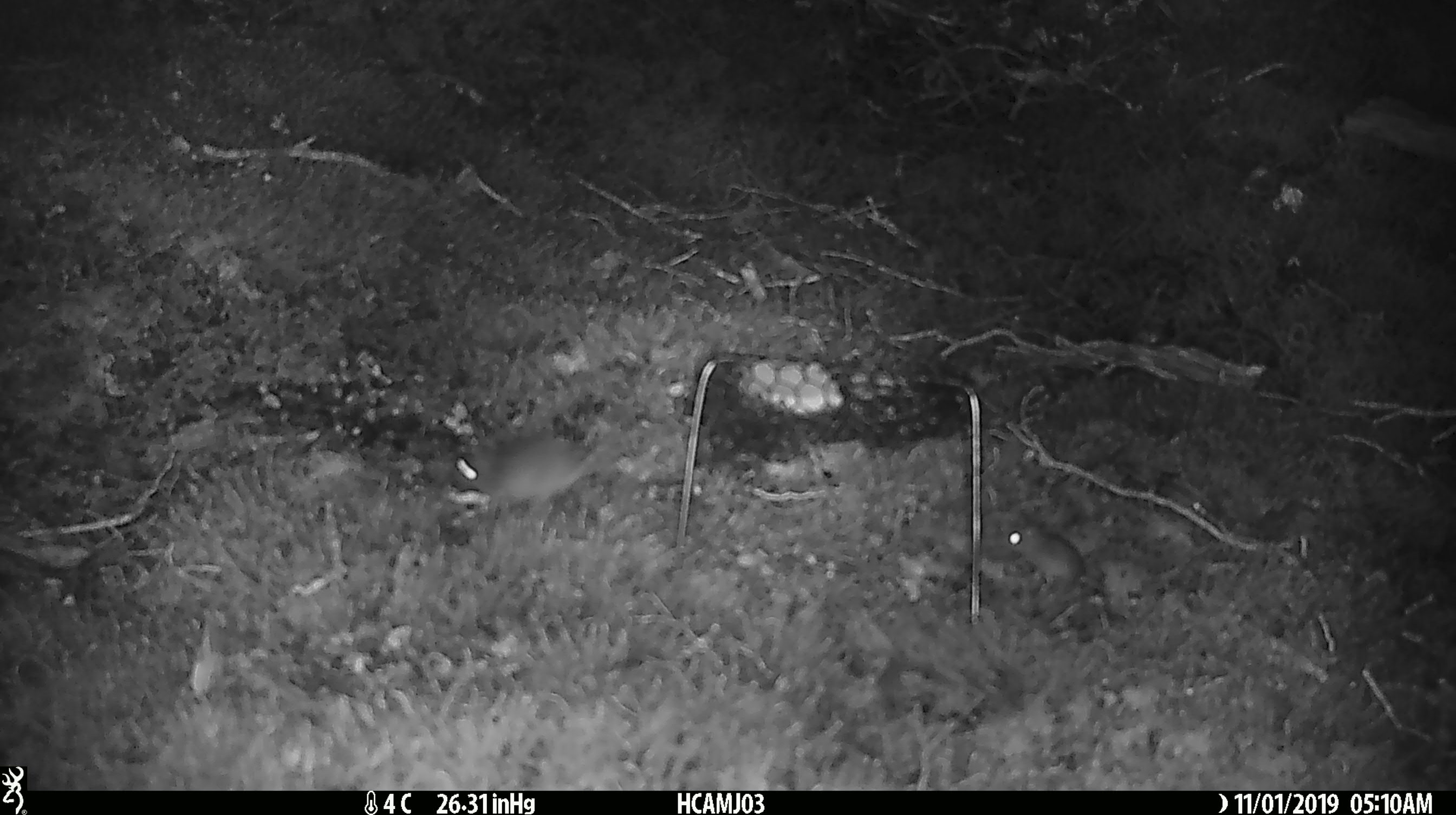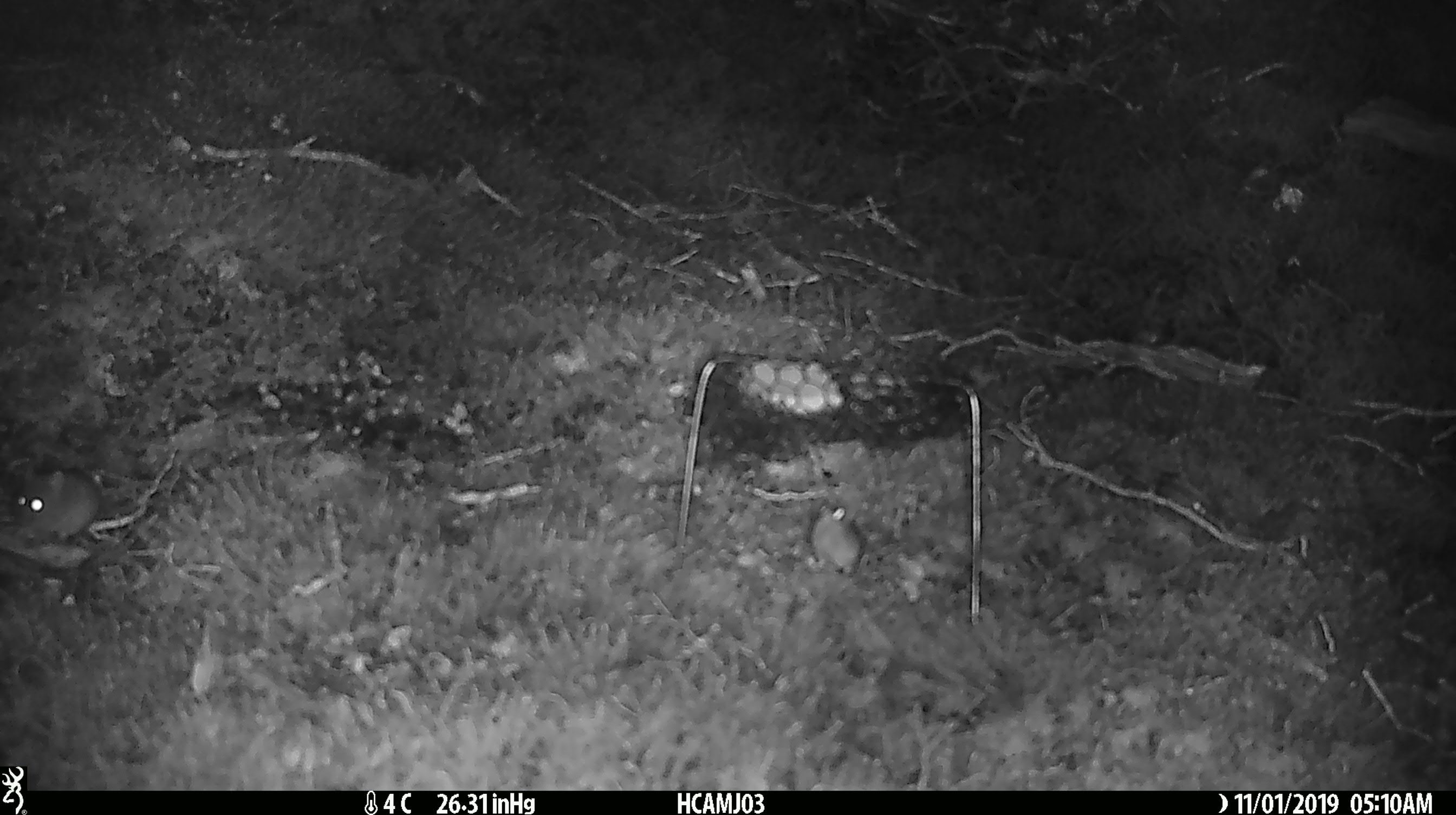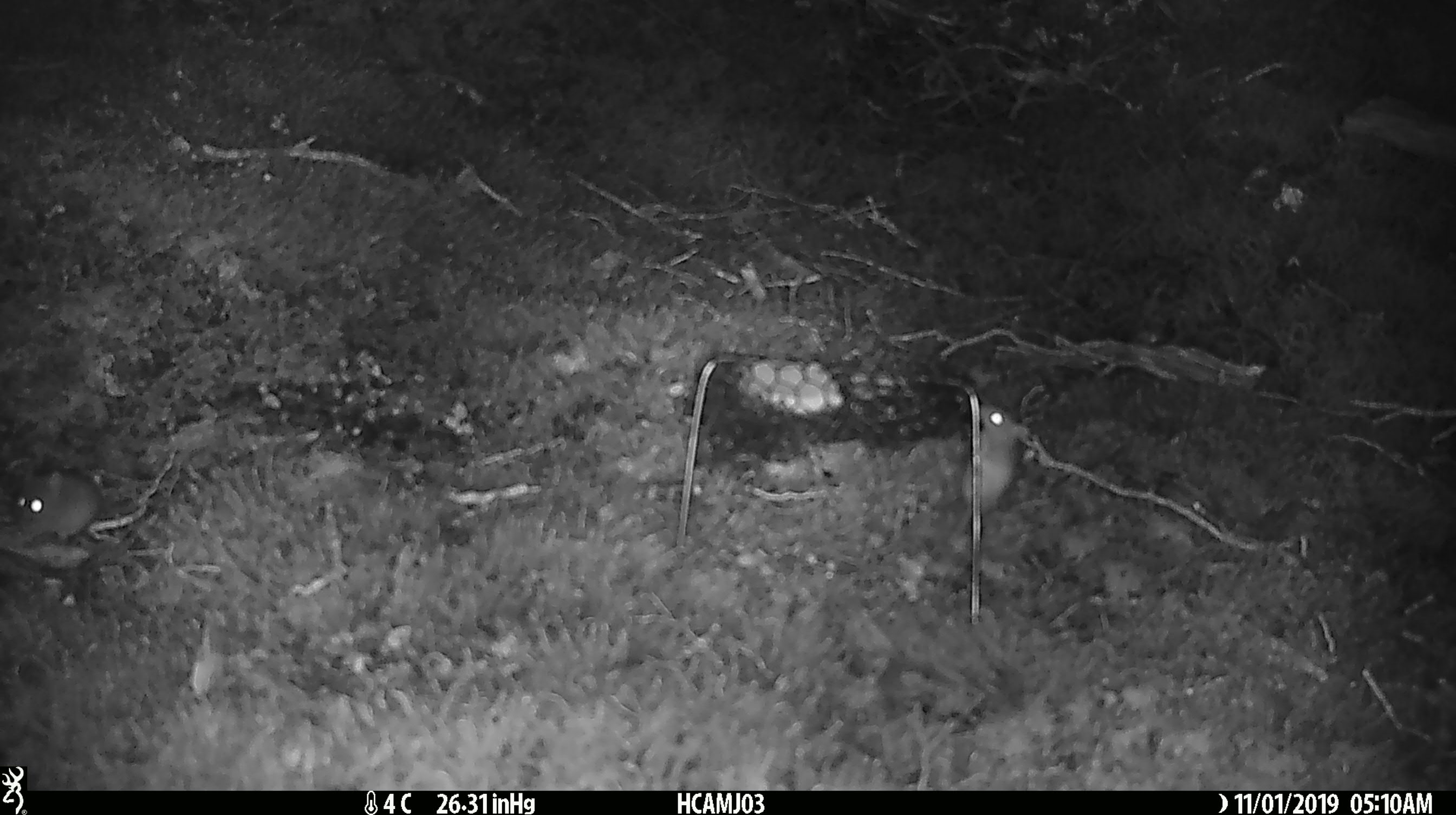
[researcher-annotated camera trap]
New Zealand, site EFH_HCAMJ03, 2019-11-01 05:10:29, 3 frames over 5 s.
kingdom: Animalia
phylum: Chordata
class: Mammalia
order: Rodentia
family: Muridae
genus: Mus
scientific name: Mus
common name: mouse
Mouse (Mus).